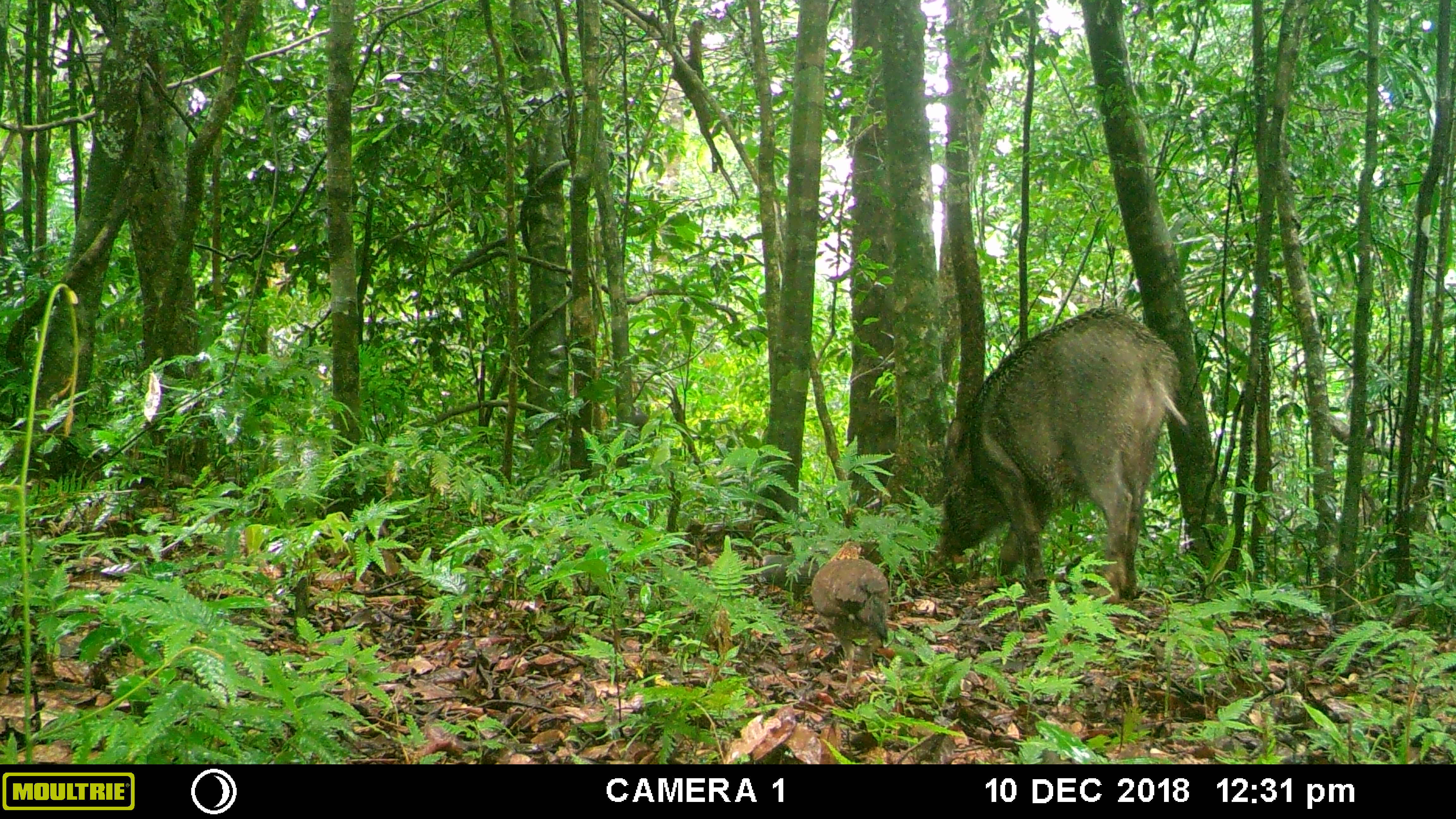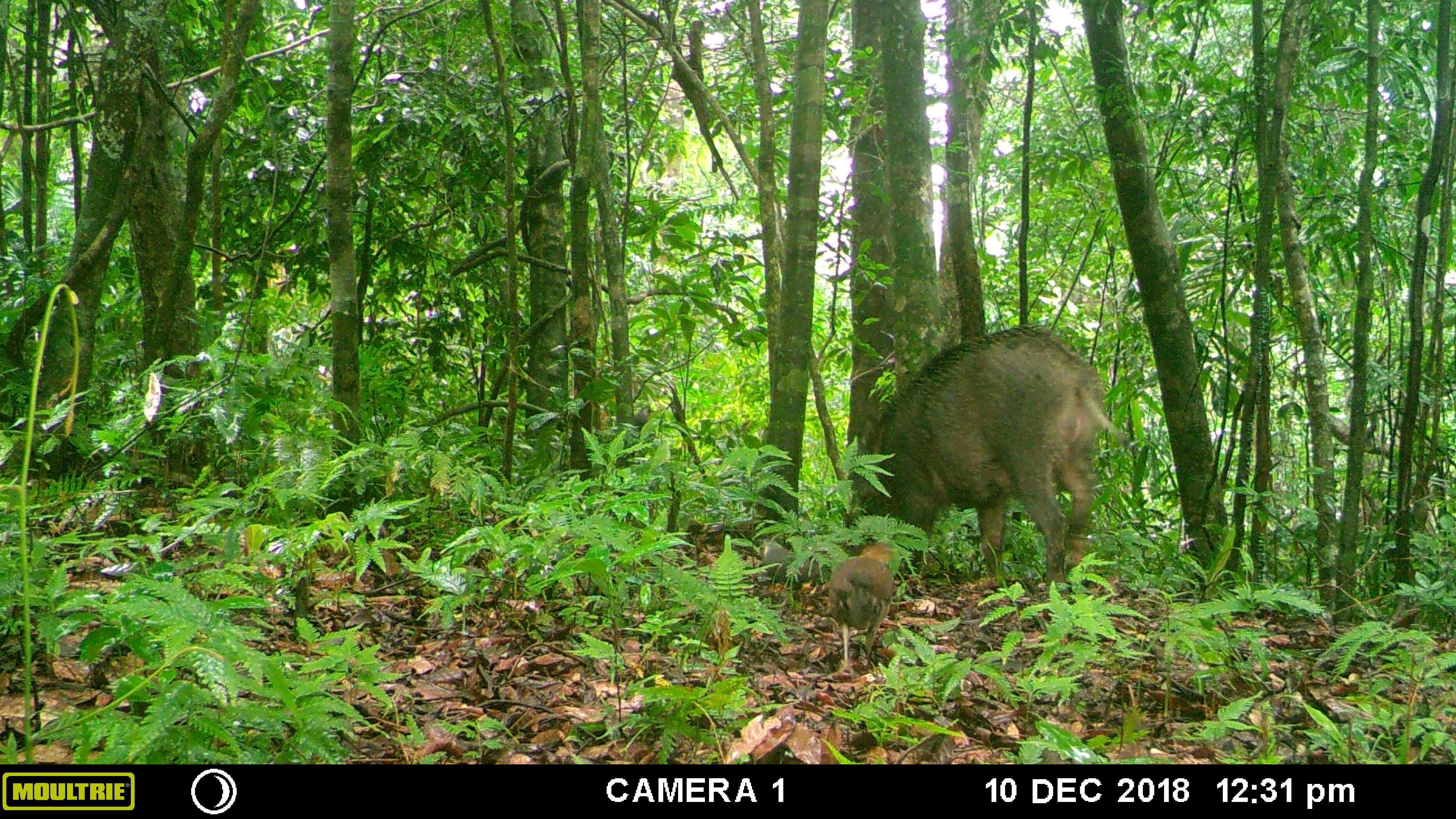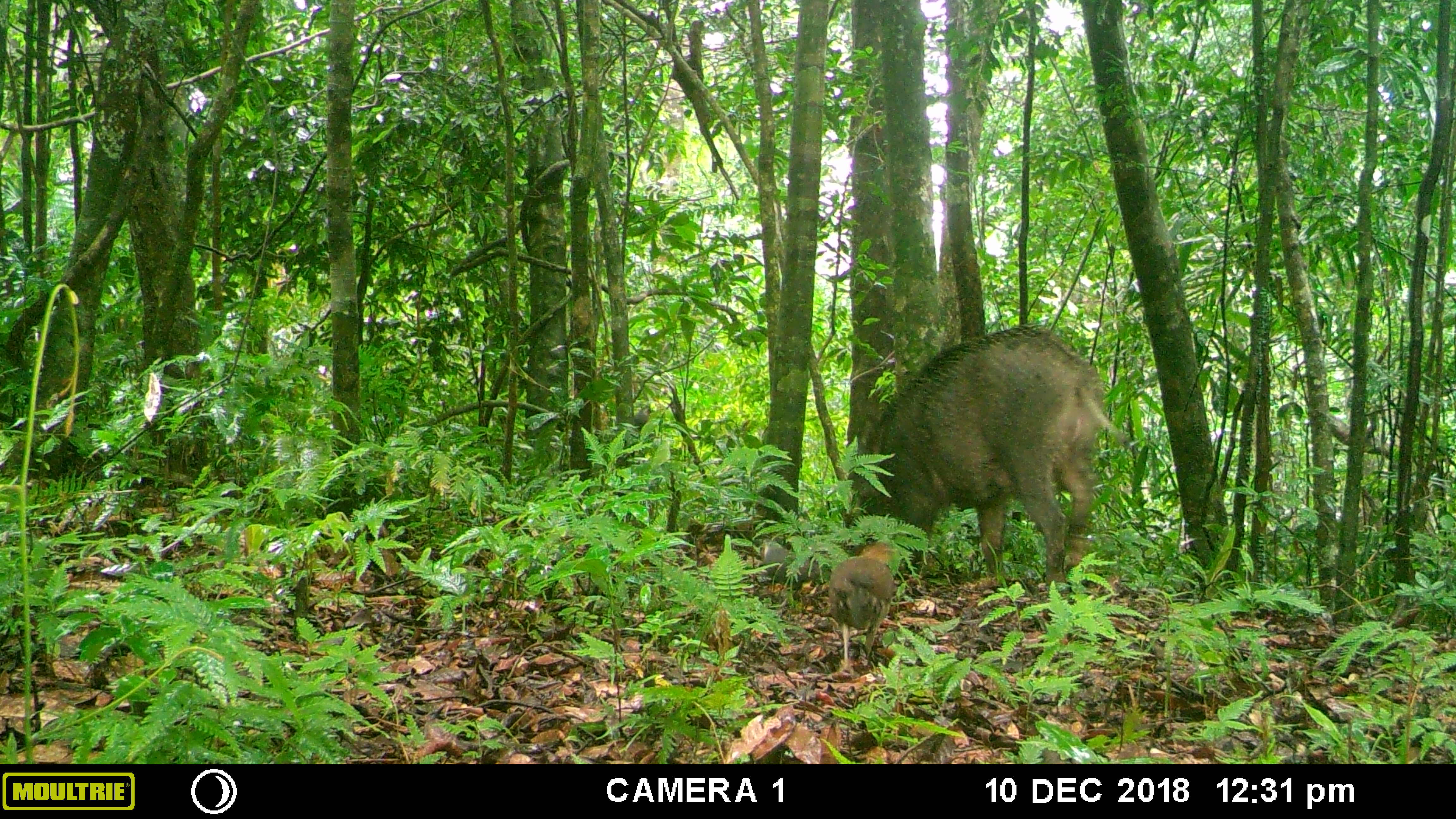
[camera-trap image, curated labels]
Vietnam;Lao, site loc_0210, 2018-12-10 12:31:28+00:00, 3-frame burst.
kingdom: Animalia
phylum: Chordata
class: Mammalia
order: Artiodactyla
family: Suidae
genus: Sus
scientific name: Sus scrofa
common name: eurasian wild pig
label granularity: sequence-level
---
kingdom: Animalia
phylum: Chordata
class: Aves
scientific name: Aves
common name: bird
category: unidentified bird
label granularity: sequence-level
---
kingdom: Animalia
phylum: Chordata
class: Aves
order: Galliformes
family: Phasianidae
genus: Gallus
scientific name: Gallus gallus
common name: red junglefowl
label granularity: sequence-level